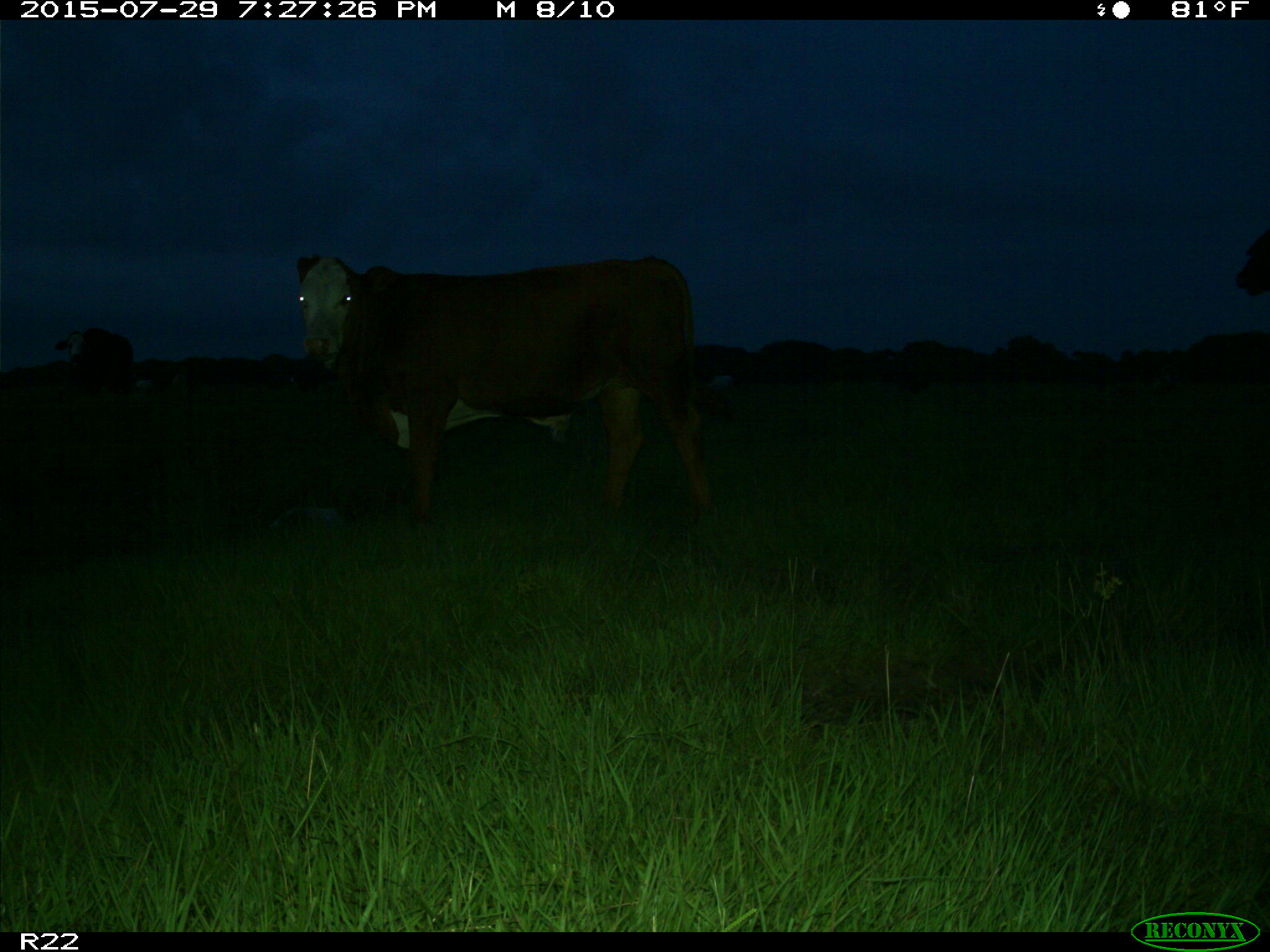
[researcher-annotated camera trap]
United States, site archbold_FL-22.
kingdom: Animalia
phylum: Chordata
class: Mammalia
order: Artiodactyla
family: Bovidae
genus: Bos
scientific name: Bos taurus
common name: domestic cow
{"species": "Bos taurus (domestic cow)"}